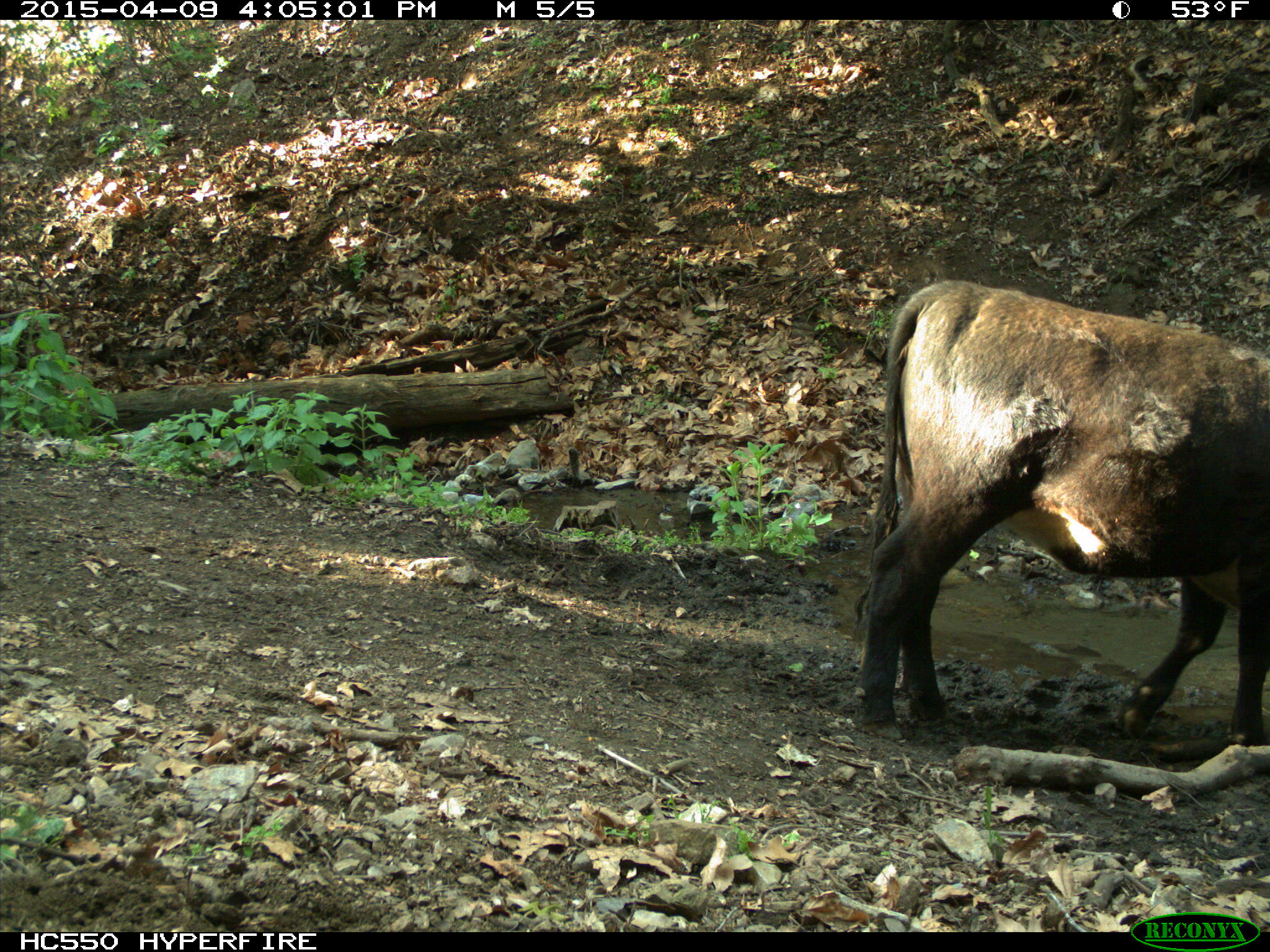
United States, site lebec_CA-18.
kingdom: Animalia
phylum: Chordata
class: Mammalia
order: Artiodactyla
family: Bovidae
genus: Bos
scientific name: Bos taurus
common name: domestic cow